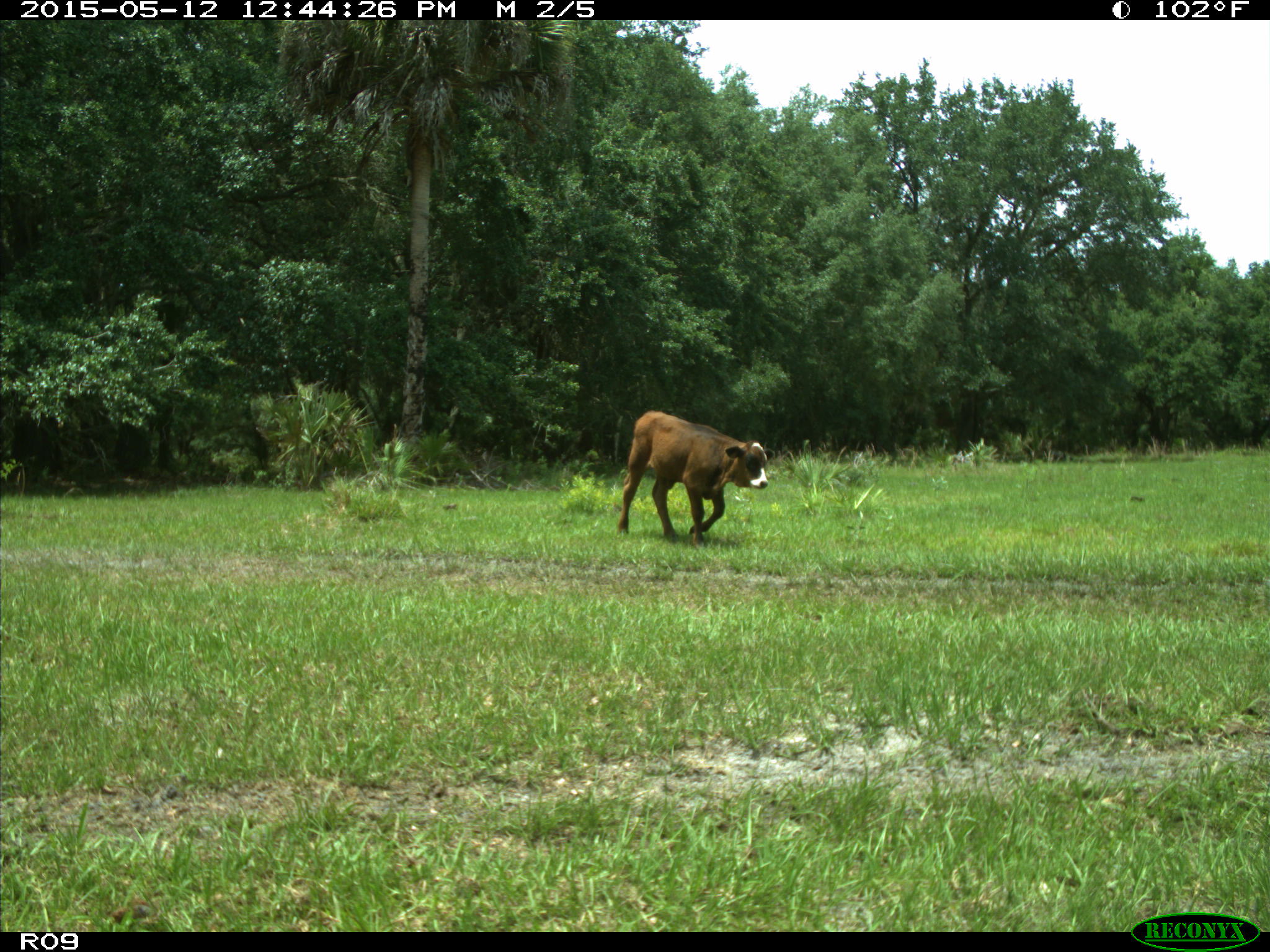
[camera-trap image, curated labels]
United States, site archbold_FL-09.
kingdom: Animalia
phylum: Chordata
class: Mammalia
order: Artiodactyla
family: Bovidae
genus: Bos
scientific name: Bos taurus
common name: domestic cow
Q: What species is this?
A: Bos taurus (domestic cow).